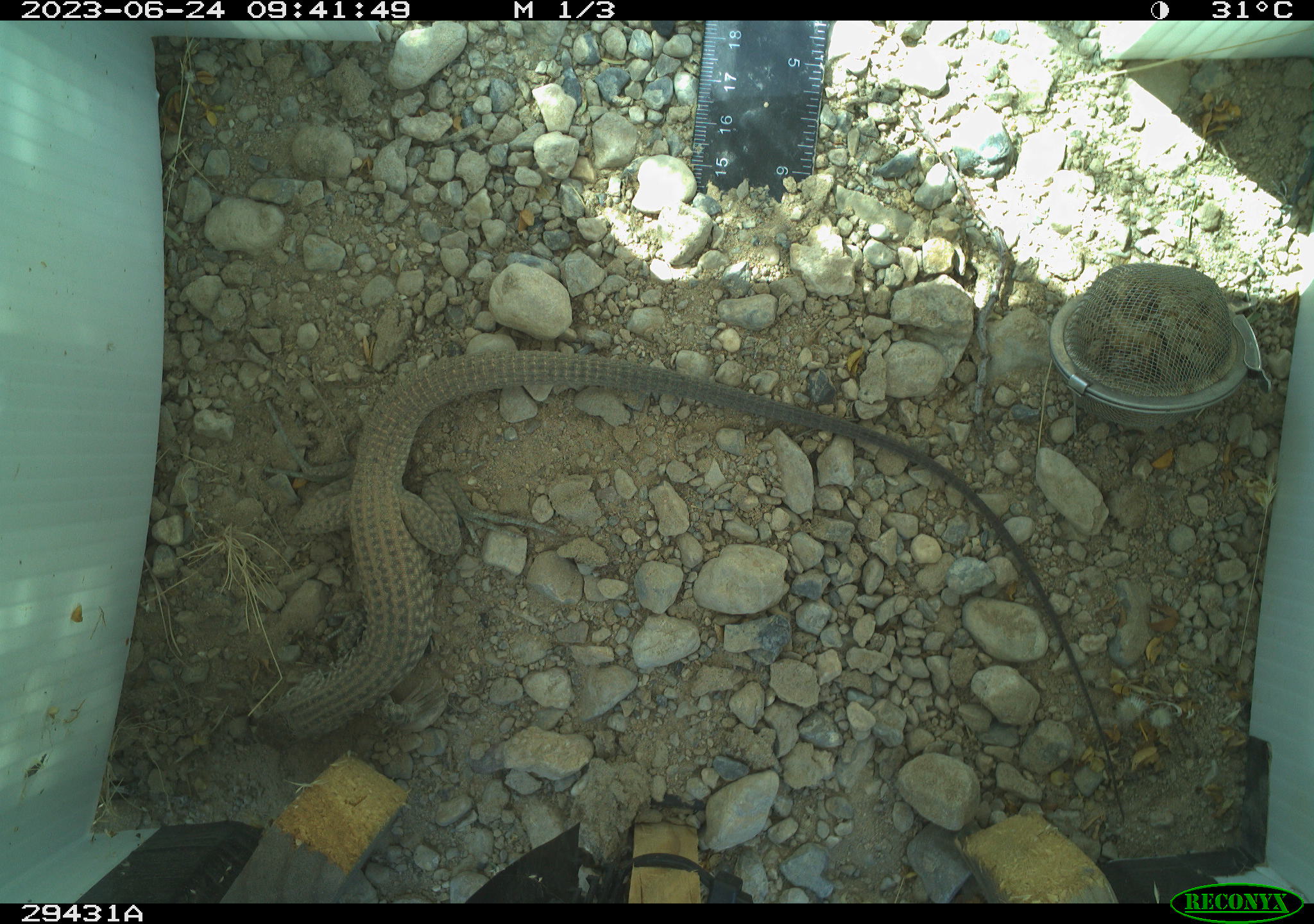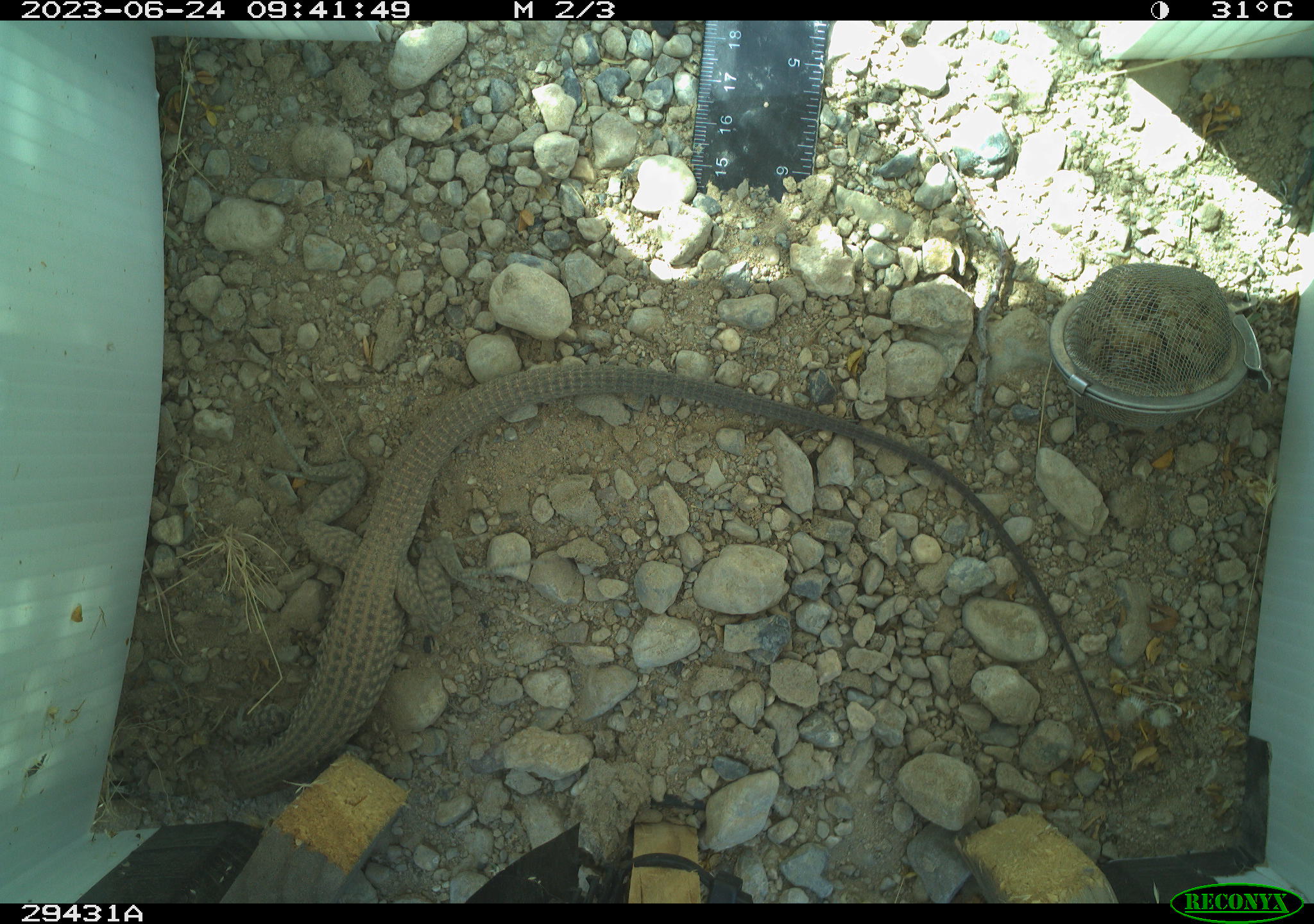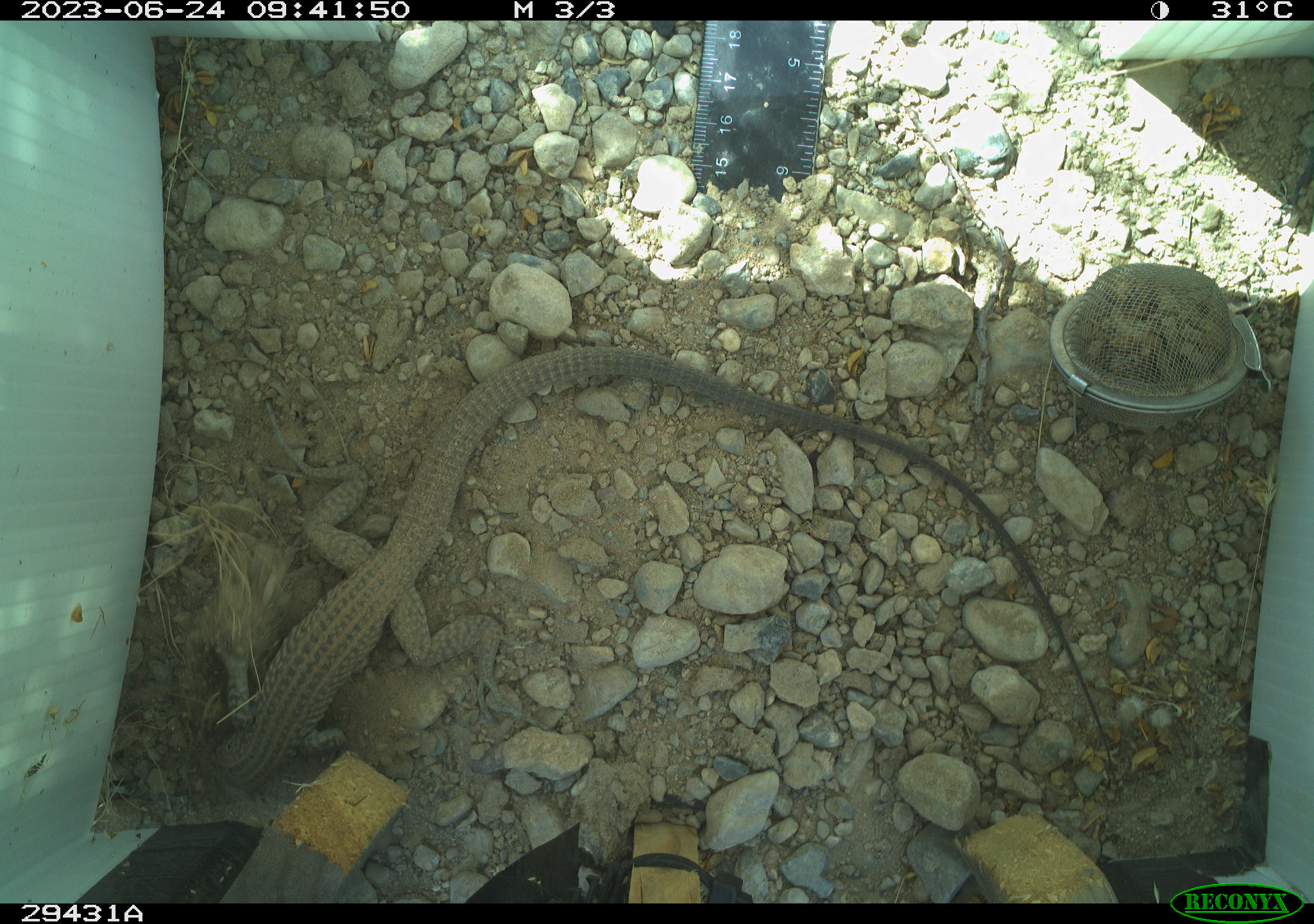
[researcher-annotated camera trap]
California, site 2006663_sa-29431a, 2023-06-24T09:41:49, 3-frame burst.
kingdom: Animalia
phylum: Chordata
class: Reptilia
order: Squamata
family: Teiidae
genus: Aspidoscelis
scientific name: Aspidoscelis tigris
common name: western whiptail